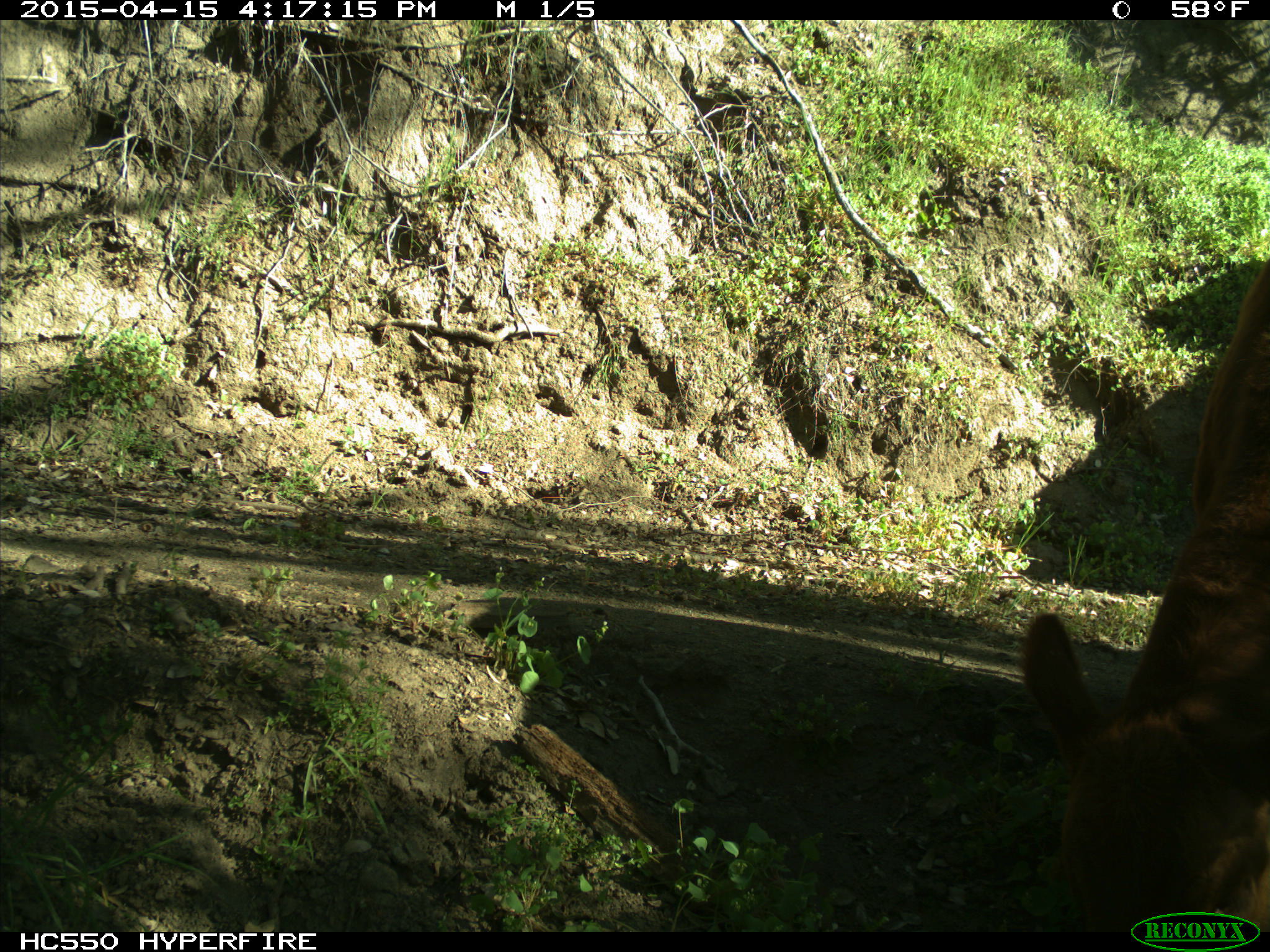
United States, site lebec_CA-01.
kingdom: Animalia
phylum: Chordata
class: Mammalia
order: Artiodactyla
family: Bovidae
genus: Bos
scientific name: Bos taurus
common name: domestic cow